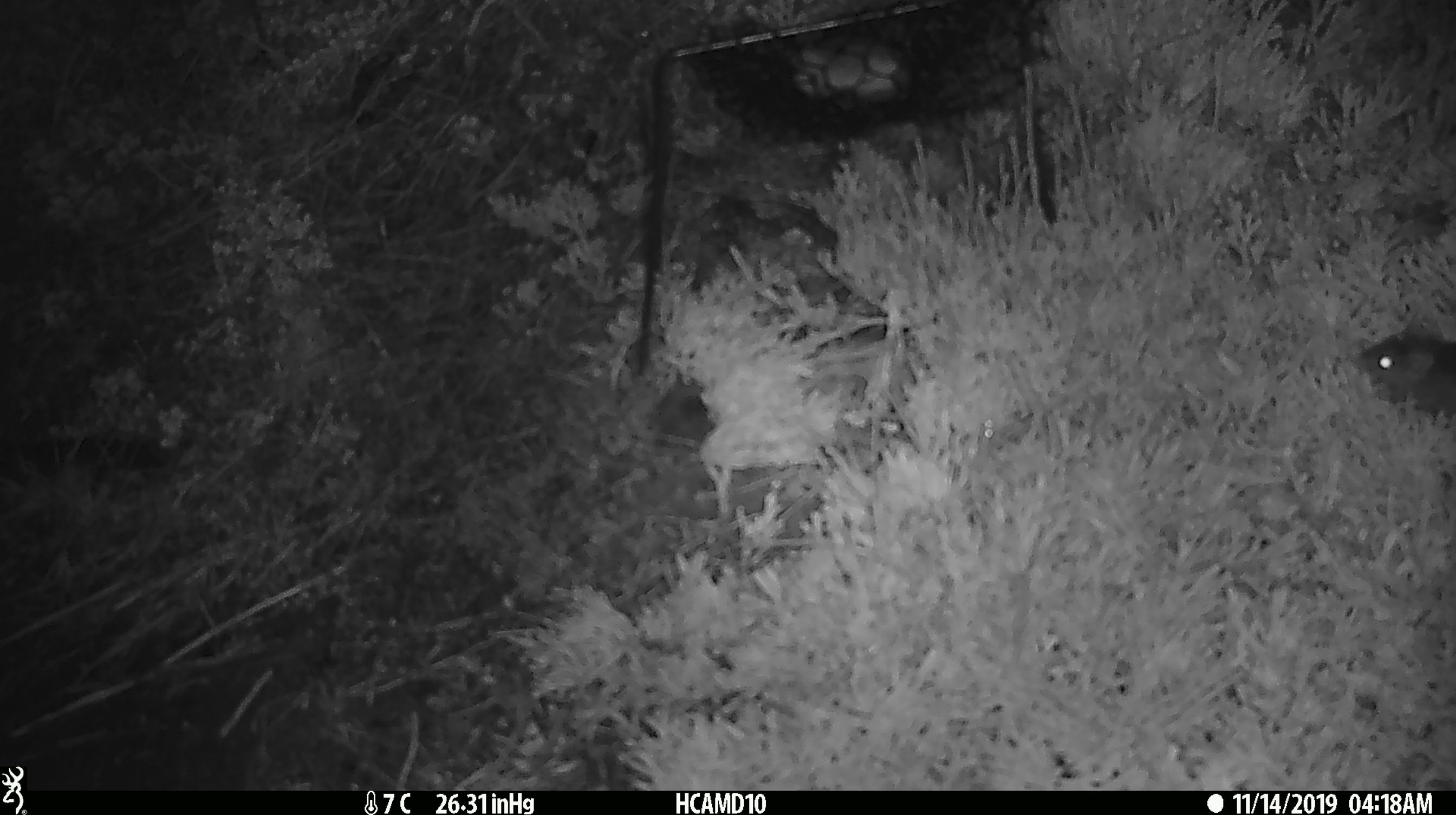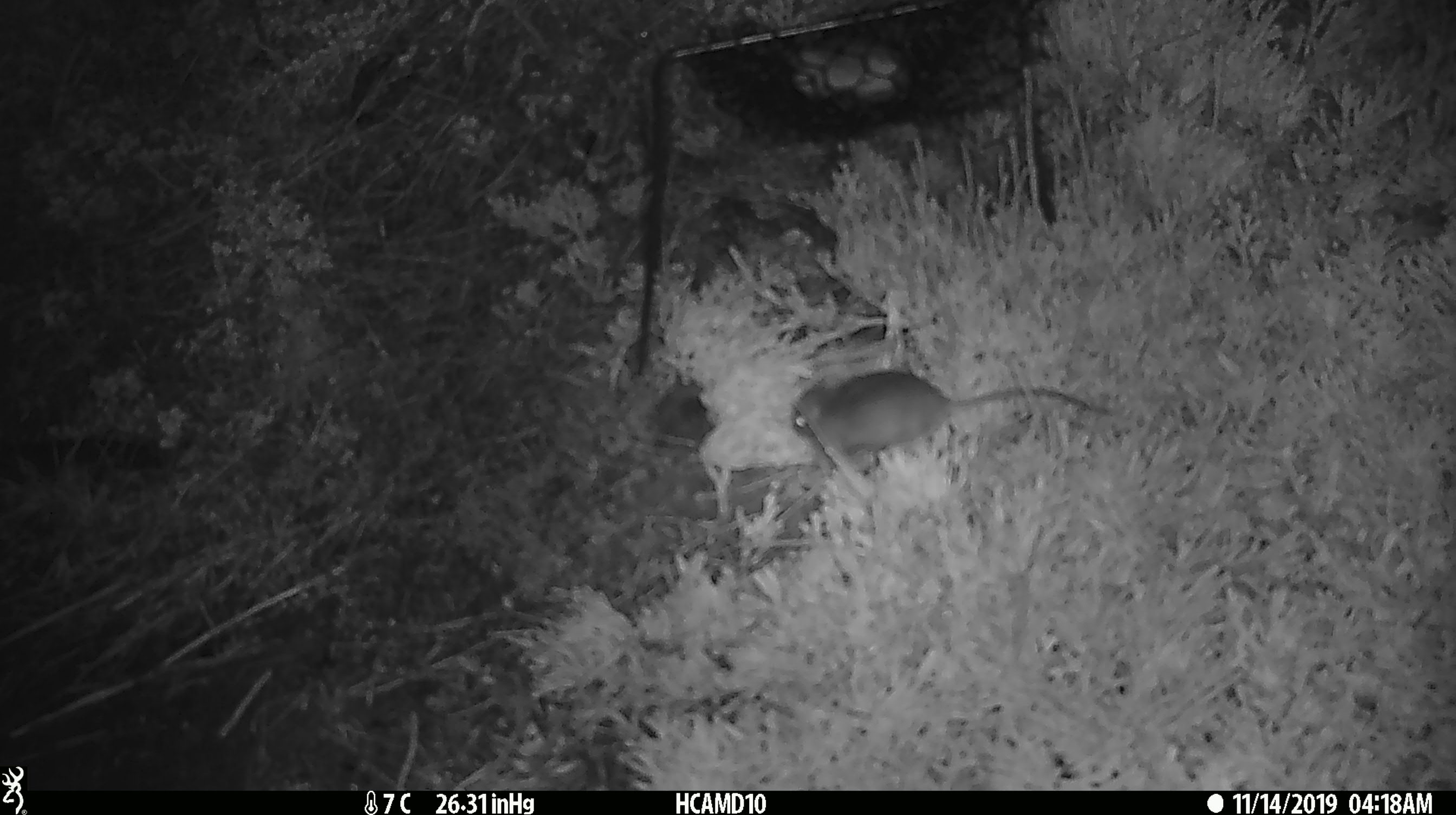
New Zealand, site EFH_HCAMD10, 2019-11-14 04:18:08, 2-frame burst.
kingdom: Animalia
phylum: Chordata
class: Mammalia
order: Rodentia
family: Muridae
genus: Mus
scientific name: Mus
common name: mouse